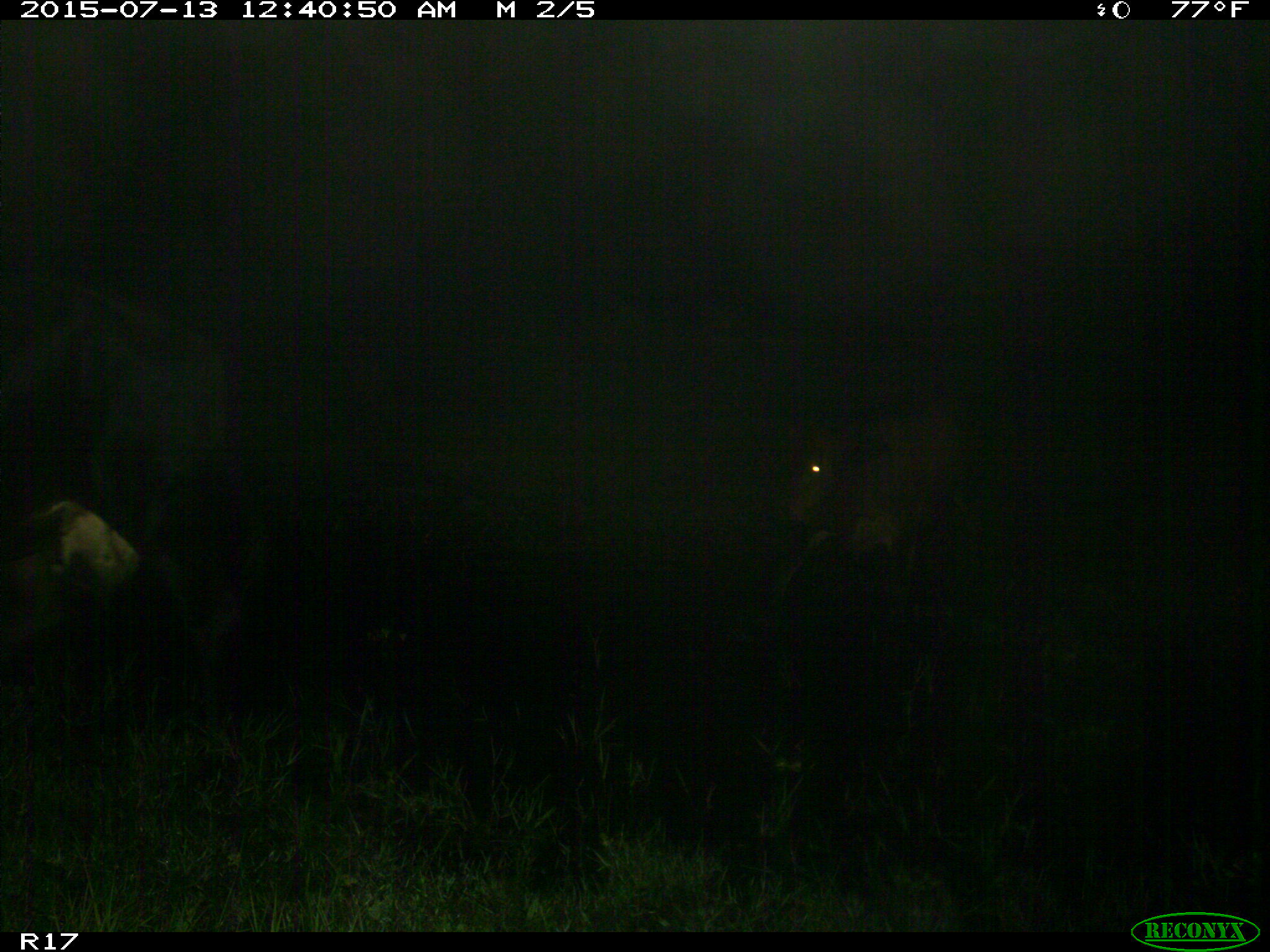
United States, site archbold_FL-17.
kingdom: Animalia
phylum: Chordata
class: Mammalia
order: Artiodactyla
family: Bovidae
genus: Bos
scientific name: Bos taurus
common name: domestic cow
Bos taurus (domestic cow).